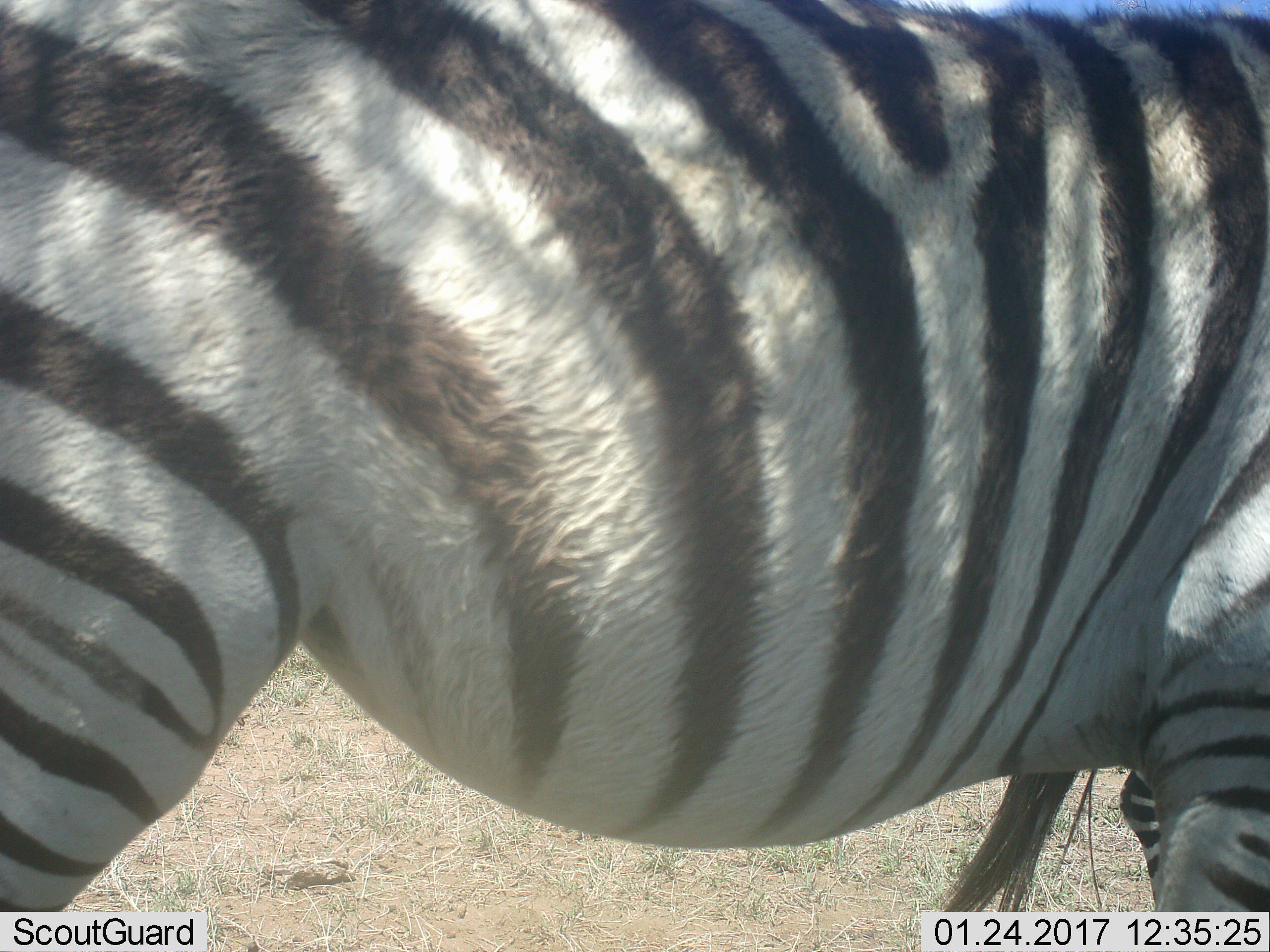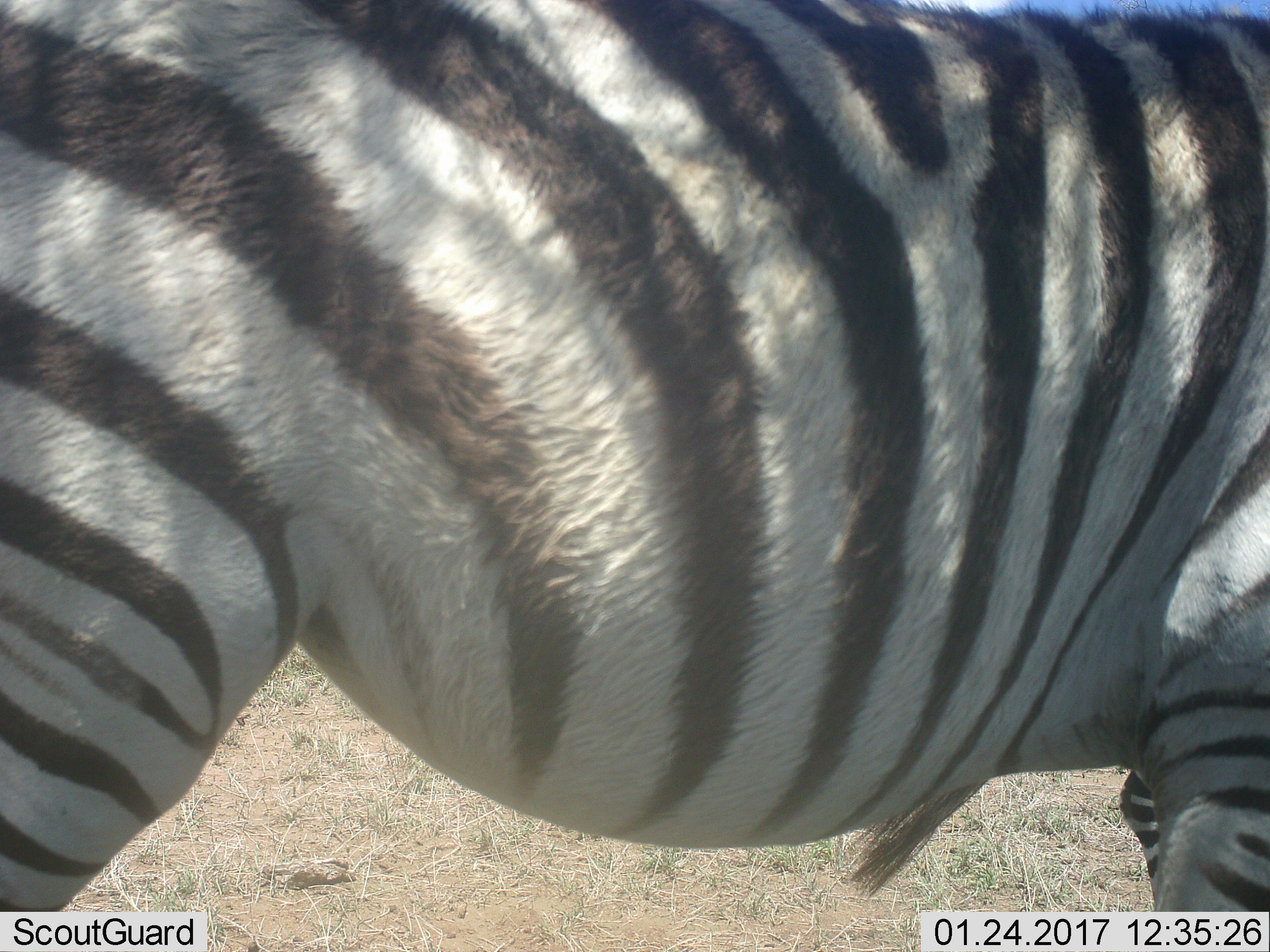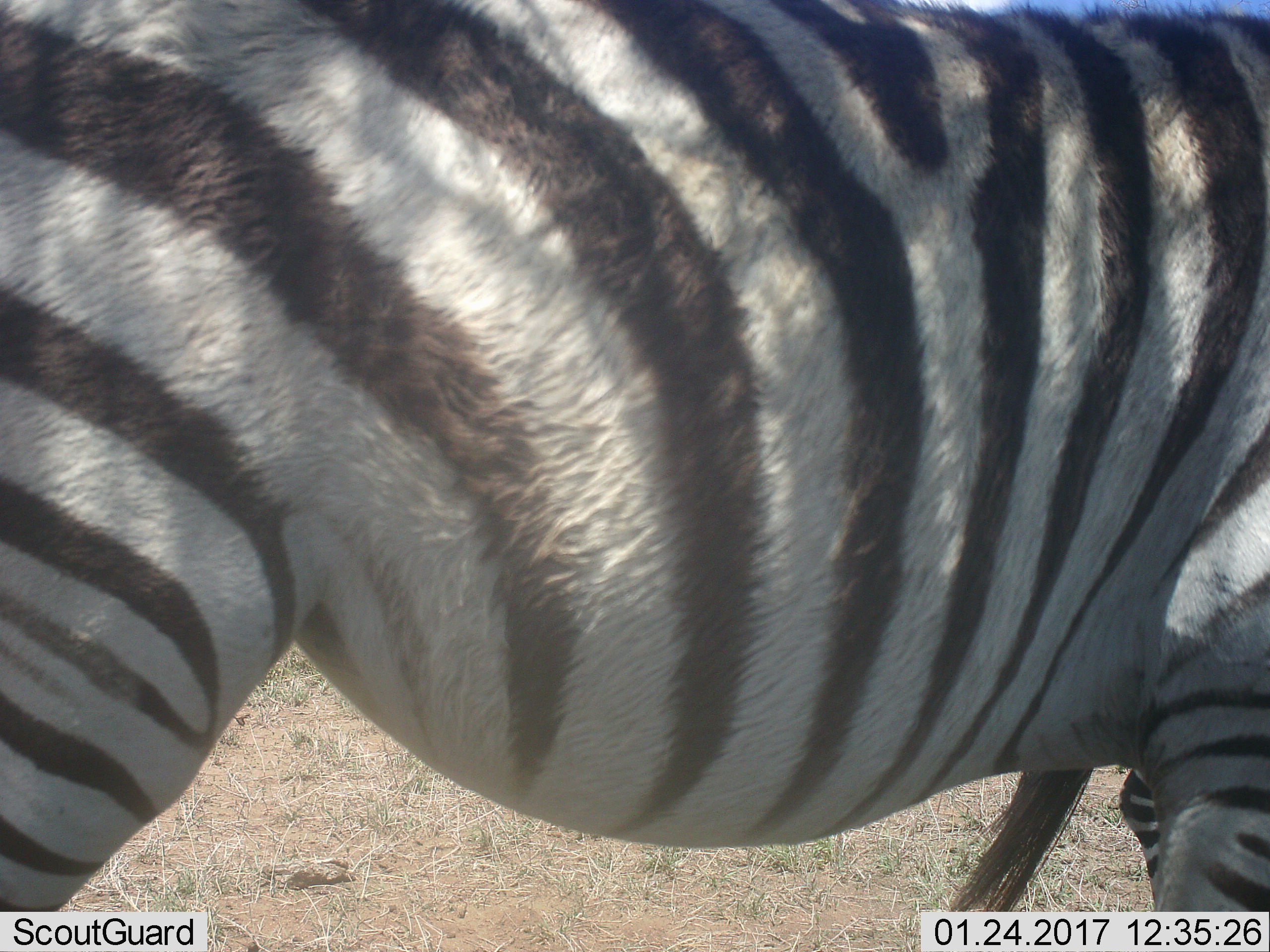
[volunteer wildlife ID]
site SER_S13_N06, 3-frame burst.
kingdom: Animalia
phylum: Chordata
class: Mammalia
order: Perissodactyla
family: Equidae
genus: Equus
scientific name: Equus quagga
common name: plains zebra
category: zebraplains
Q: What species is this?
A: Zebraplains (plains zebra) (Equus quagga).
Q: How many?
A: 1.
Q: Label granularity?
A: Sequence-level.